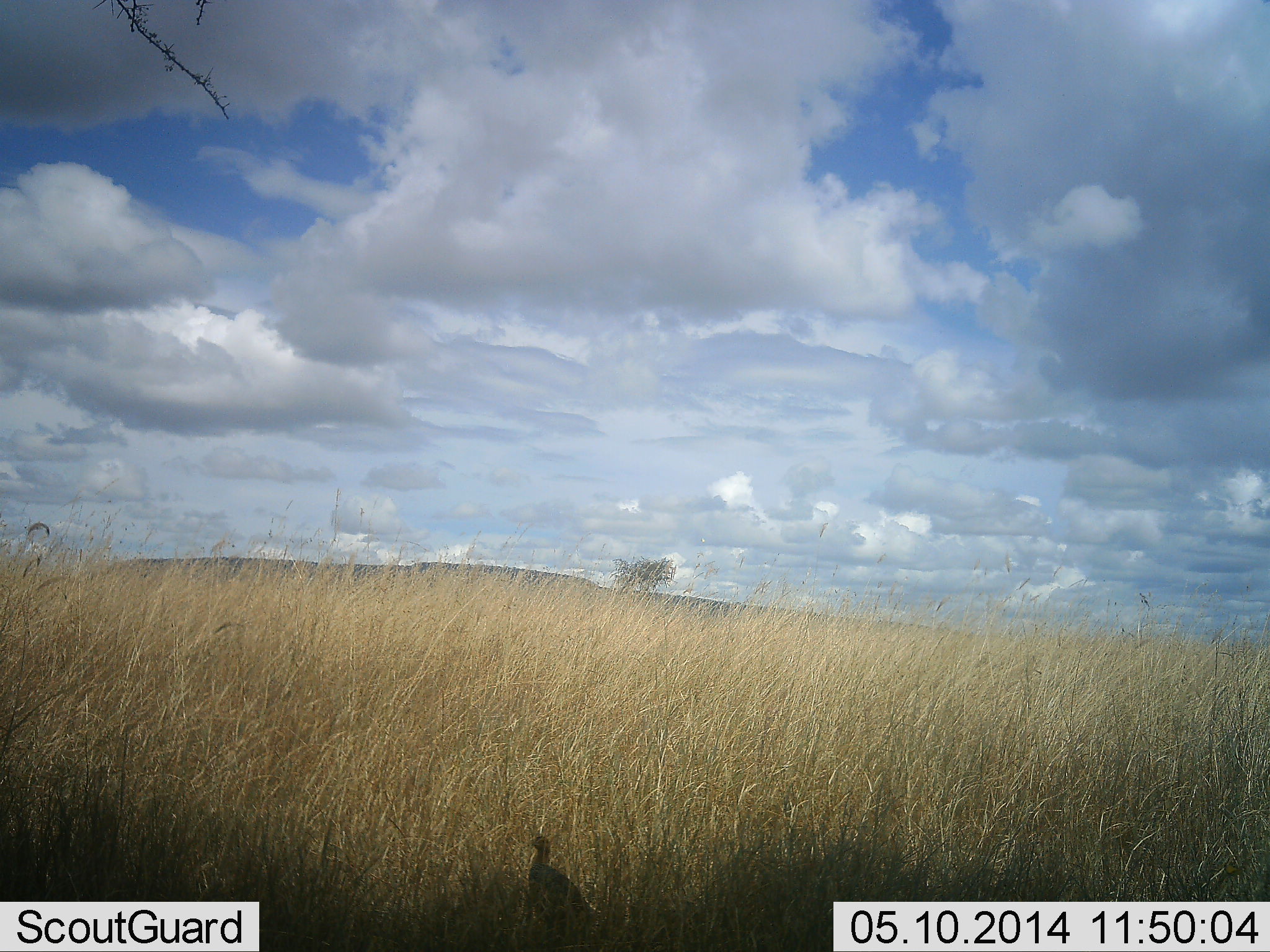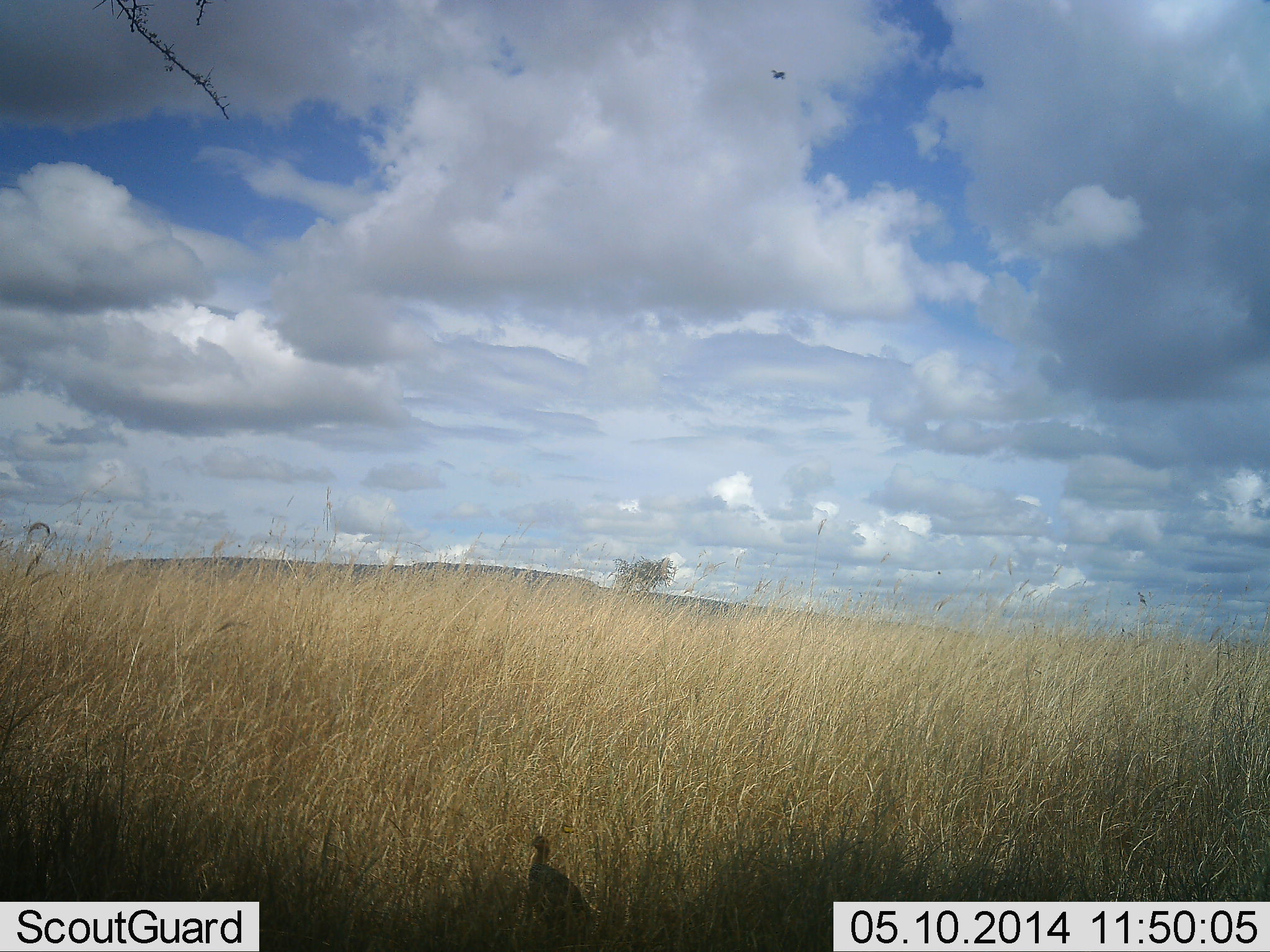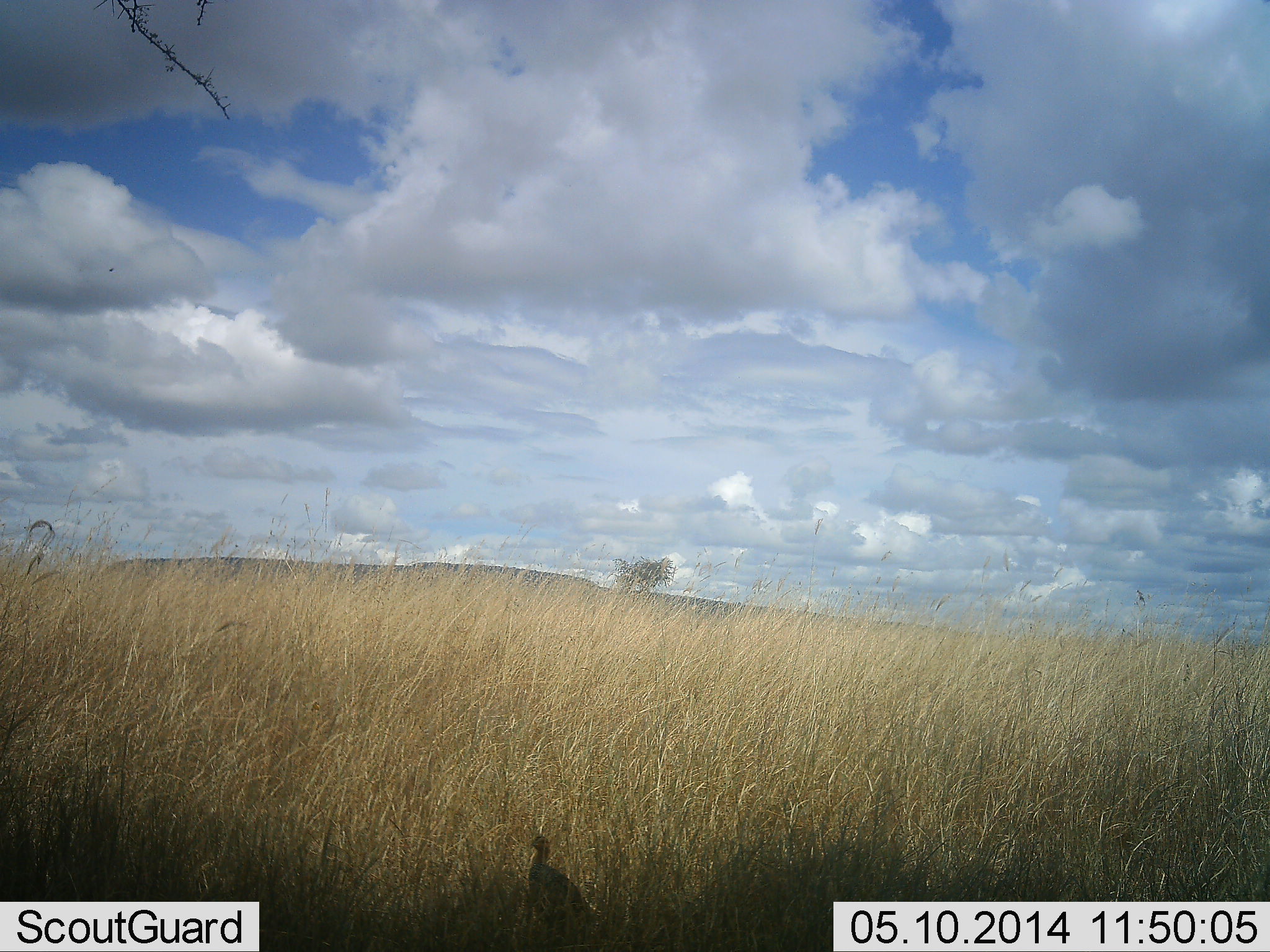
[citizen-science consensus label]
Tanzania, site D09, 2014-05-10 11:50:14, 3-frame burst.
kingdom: Animalia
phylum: Chordata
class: Aves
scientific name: Aves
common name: bird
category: otherbird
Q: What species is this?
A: Otherbird (bird) (Aves).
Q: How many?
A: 1.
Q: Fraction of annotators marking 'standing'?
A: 100%.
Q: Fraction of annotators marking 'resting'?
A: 0%.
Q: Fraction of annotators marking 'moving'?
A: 9%.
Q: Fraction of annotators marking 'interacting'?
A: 0%.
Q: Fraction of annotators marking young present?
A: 0%.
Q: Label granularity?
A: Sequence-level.